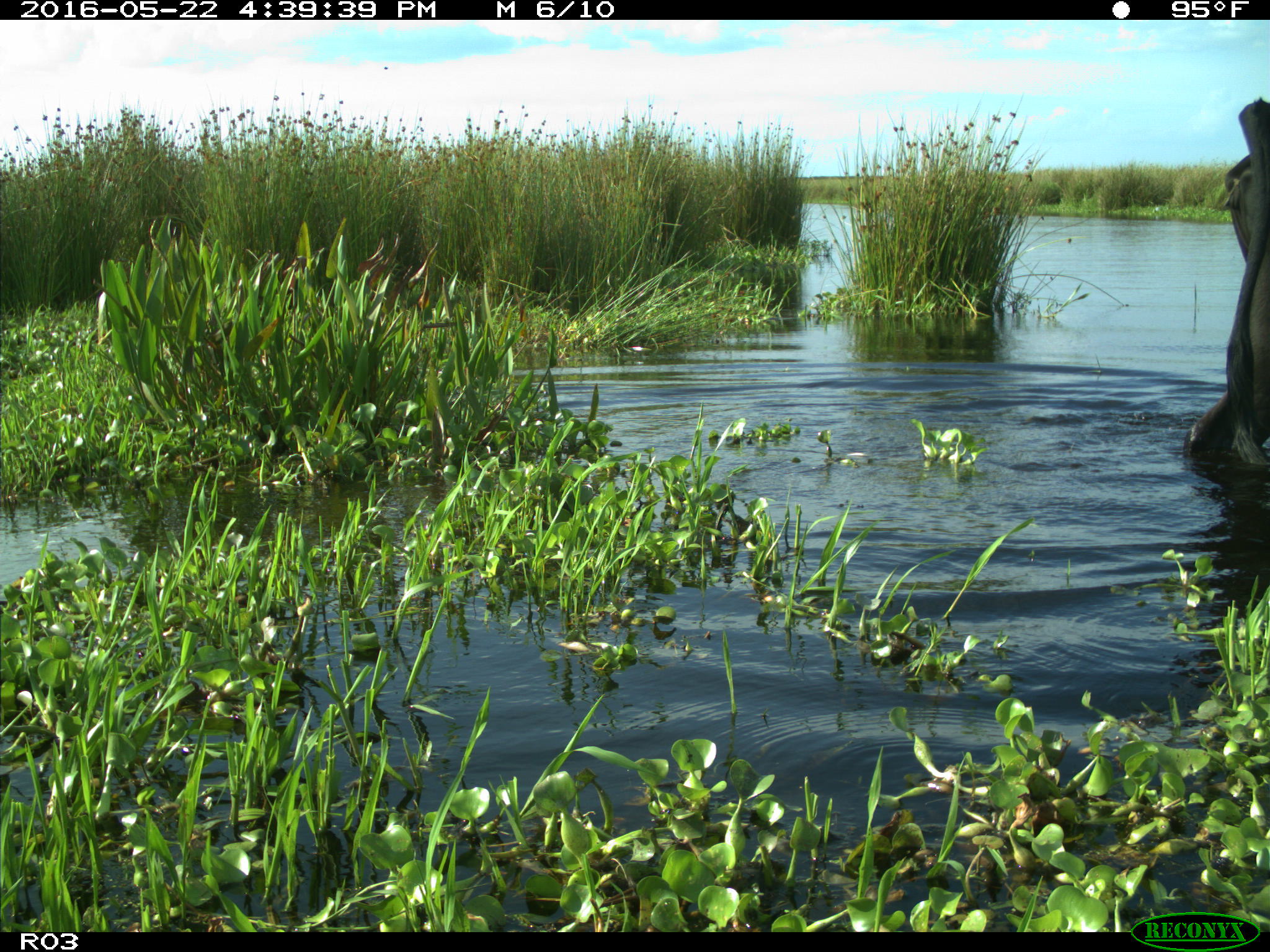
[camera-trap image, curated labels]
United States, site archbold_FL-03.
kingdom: Animalia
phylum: Chordata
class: Mammalia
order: Artiodactyla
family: Bovidae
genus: Bos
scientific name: Bos taurus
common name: domestic cow